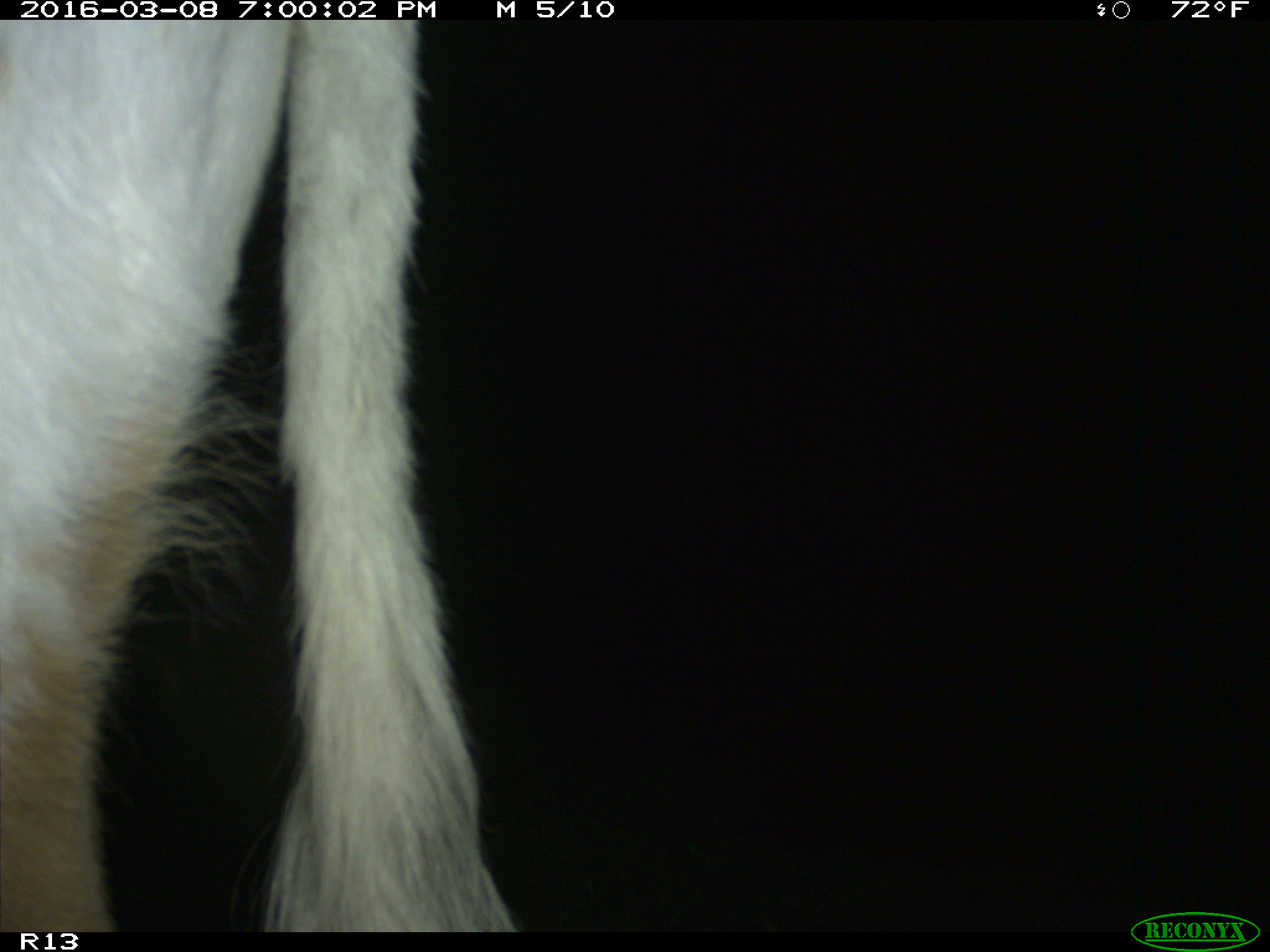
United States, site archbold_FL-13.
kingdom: Animalia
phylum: Chordata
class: Mammalia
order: Artiodactyla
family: Bovidae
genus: Bos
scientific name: Bos taurus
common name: domestic cow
Bos taurus (domestic cow).